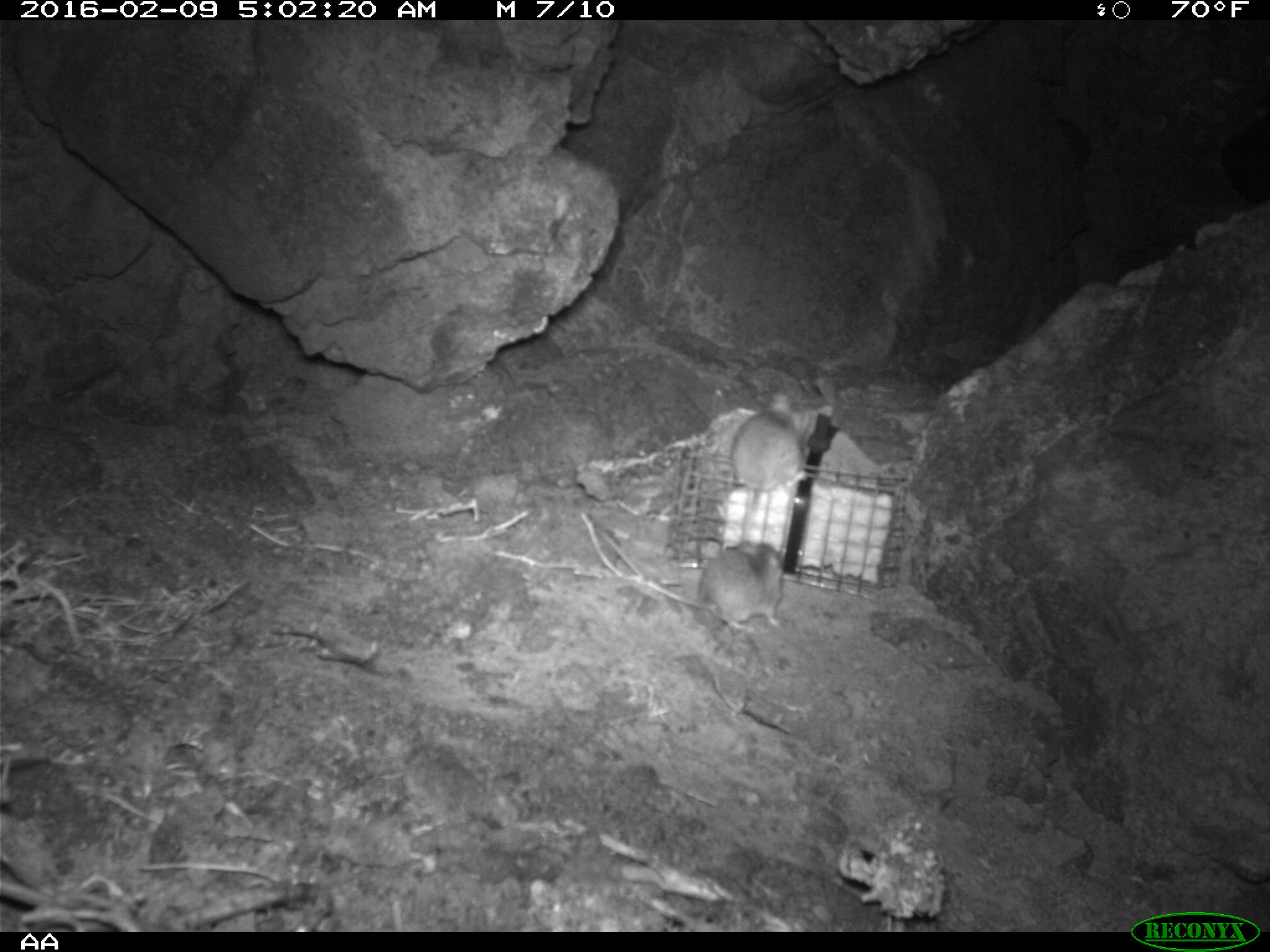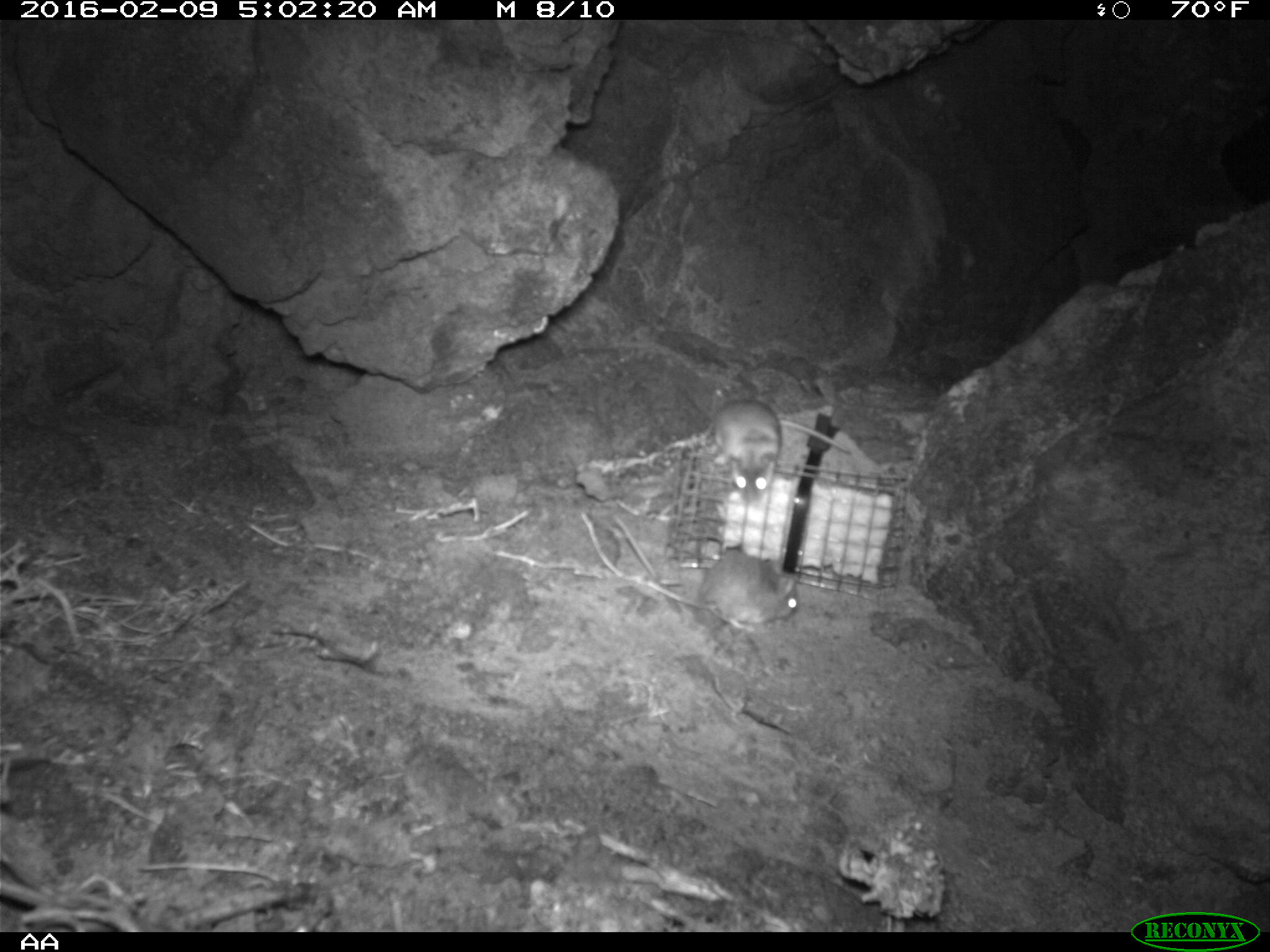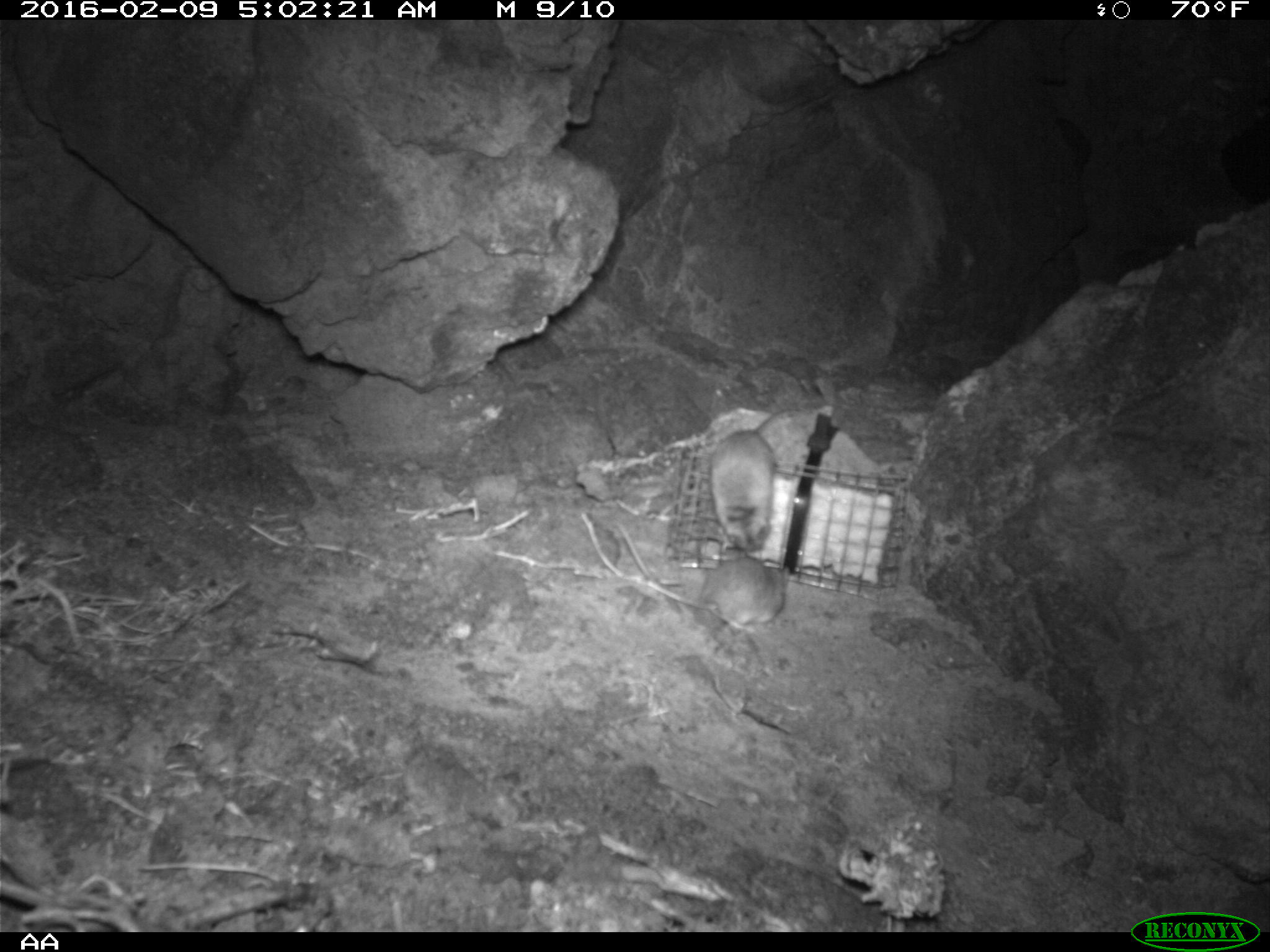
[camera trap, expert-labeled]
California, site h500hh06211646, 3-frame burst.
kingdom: Animalia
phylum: Chordata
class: Mammalia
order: Rodentia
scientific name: Rodentia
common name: rodent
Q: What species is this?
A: Rodent (Rodentia).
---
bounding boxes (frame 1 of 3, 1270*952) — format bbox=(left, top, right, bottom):
rodent: bbox=(616, 539, 785, 632); bbox=(705, 390, 806, 534)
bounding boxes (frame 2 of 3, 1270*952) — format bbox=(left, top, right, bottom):
rodent: bbox=(614, 516, 799, 632); bbox=(711, 398, 850, 506)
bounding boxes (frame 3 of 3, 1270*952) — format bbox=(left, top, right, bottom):
rodent: bbox=(711, 397, 818, 550); bbox=(698, 536, 788, 630)